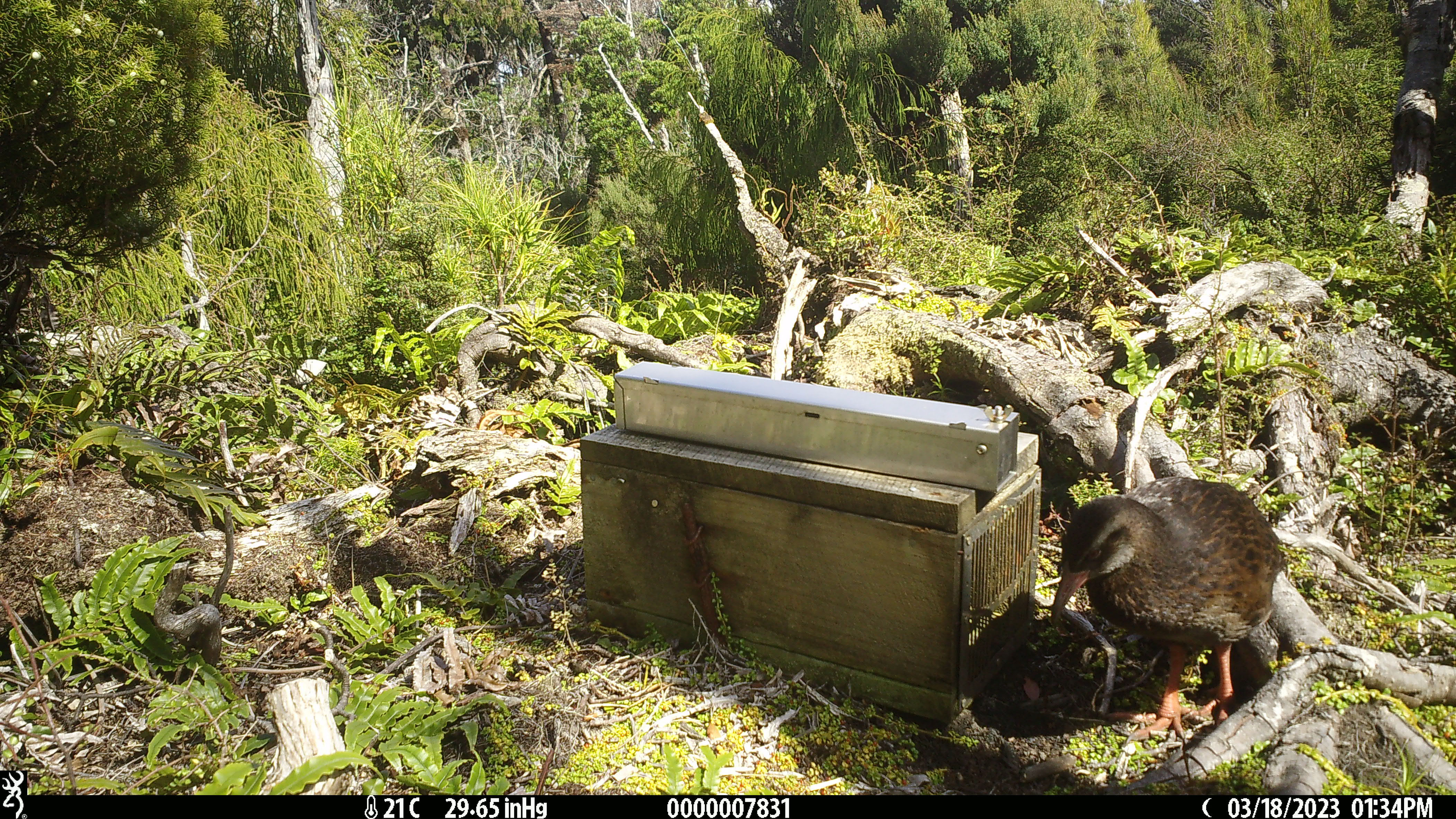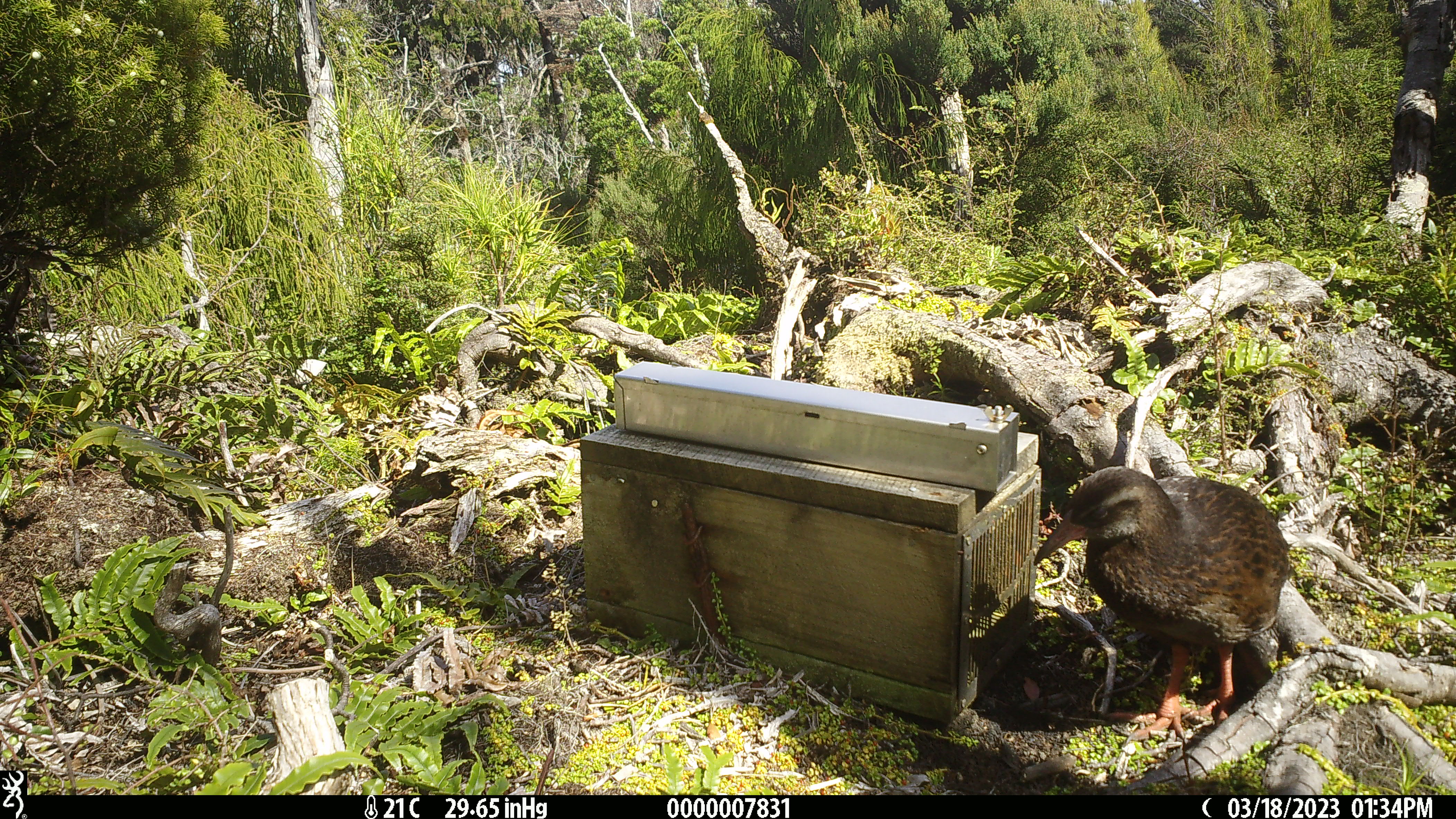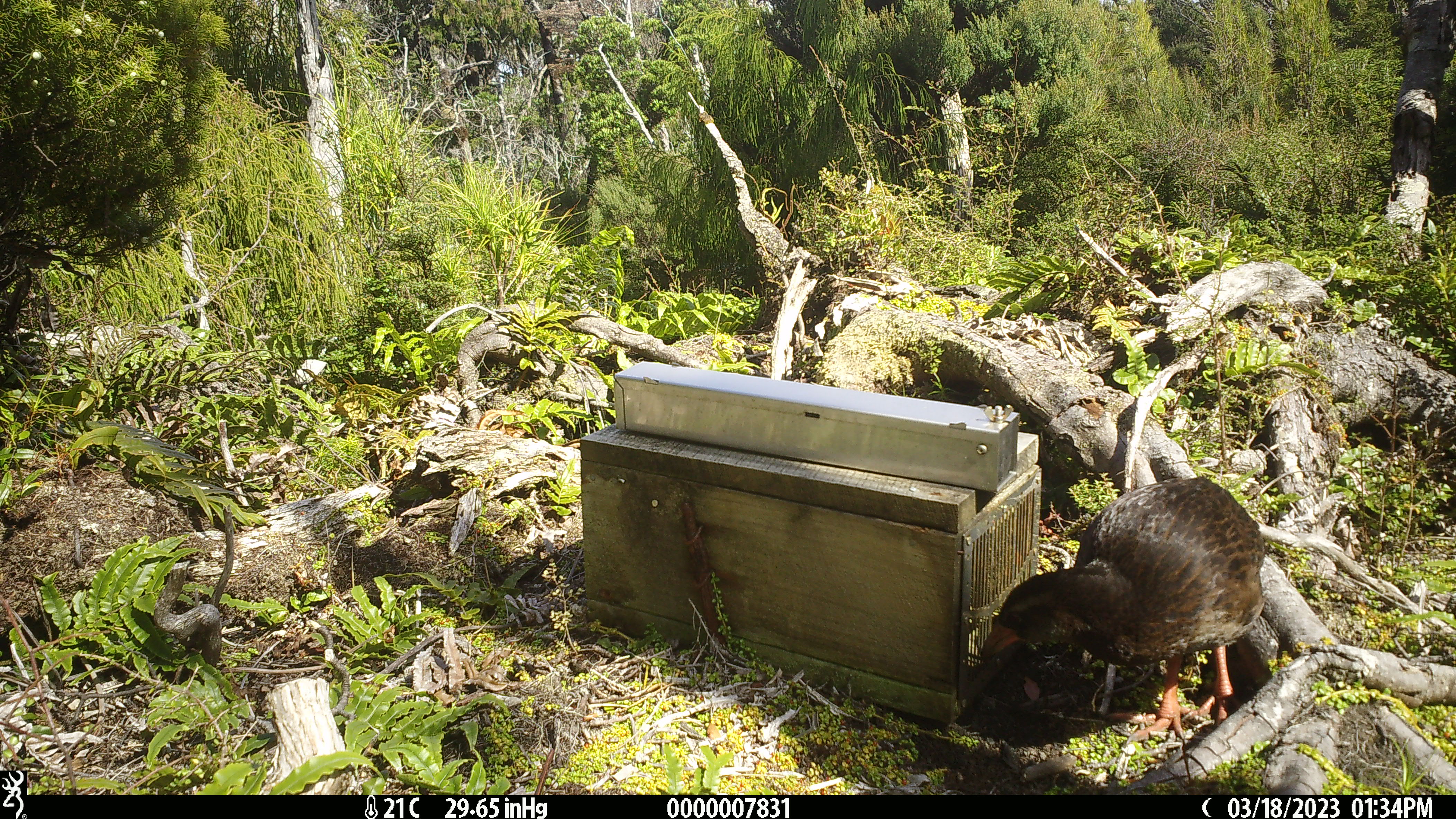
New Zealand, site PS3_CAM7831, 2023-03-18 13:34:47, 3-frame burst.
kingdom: Animalia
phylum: Chordata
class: Aves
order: Gruiformes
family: Rallidae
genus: Gallirallus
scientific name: Gallirallus australis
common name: weka